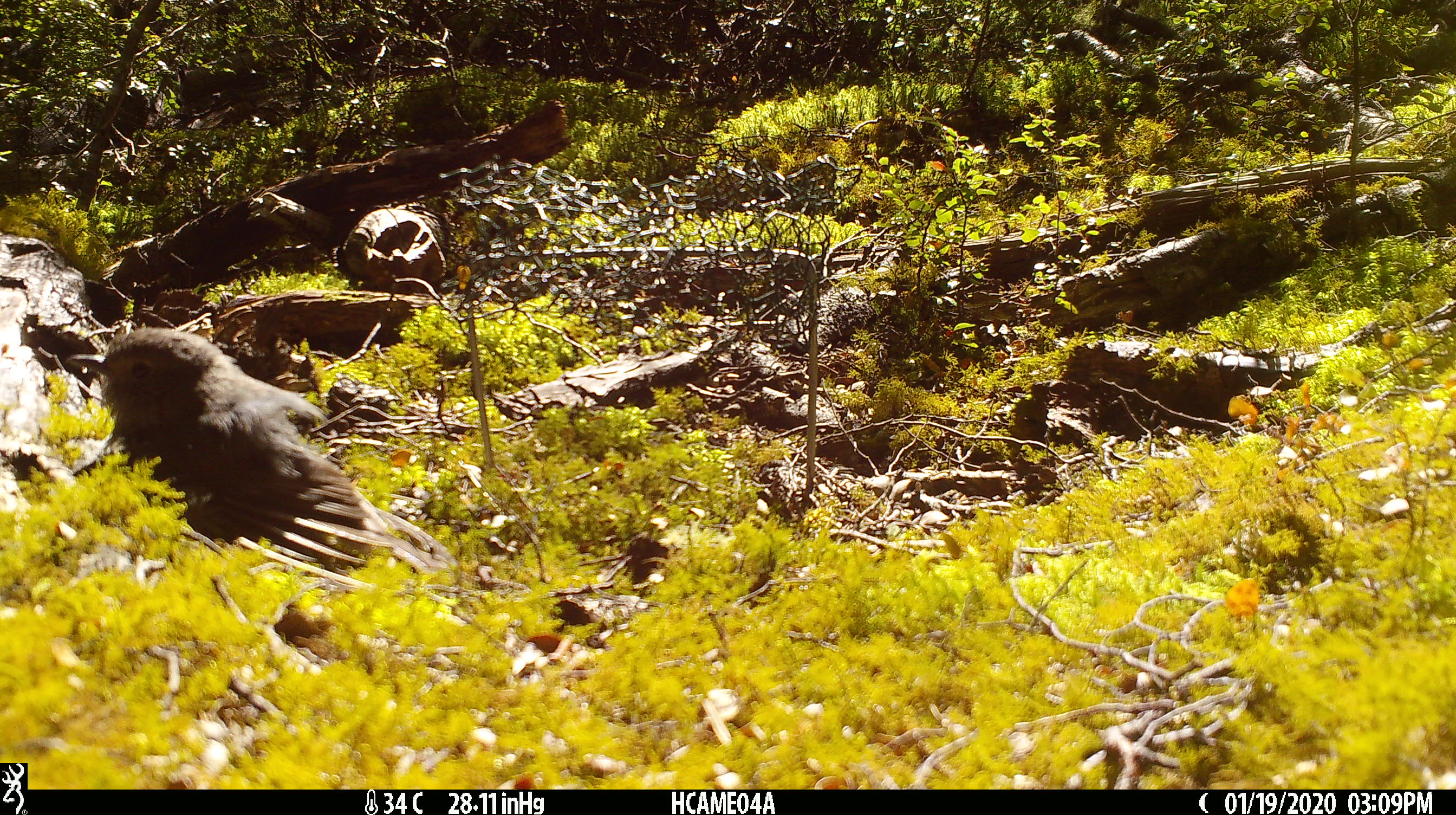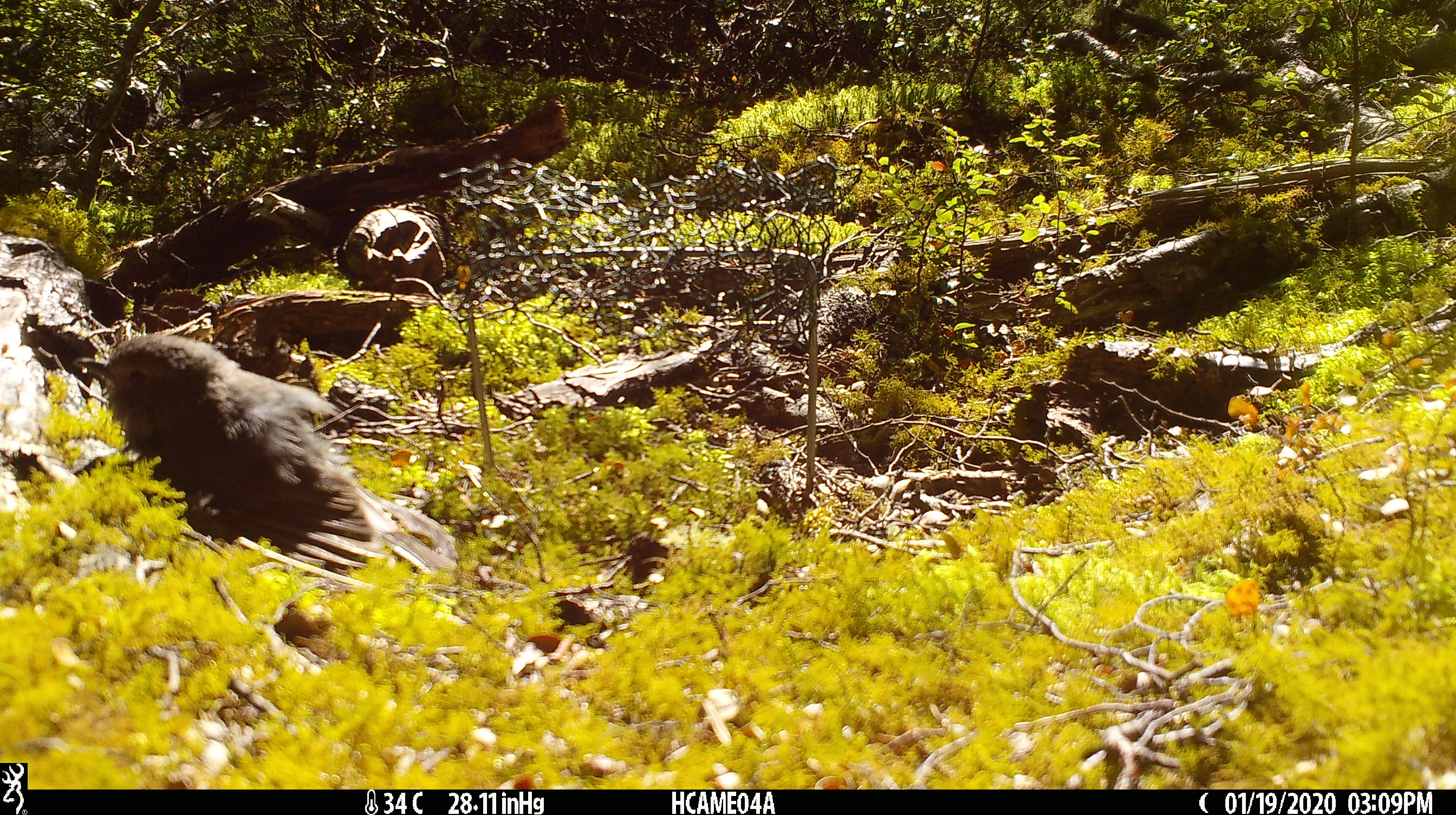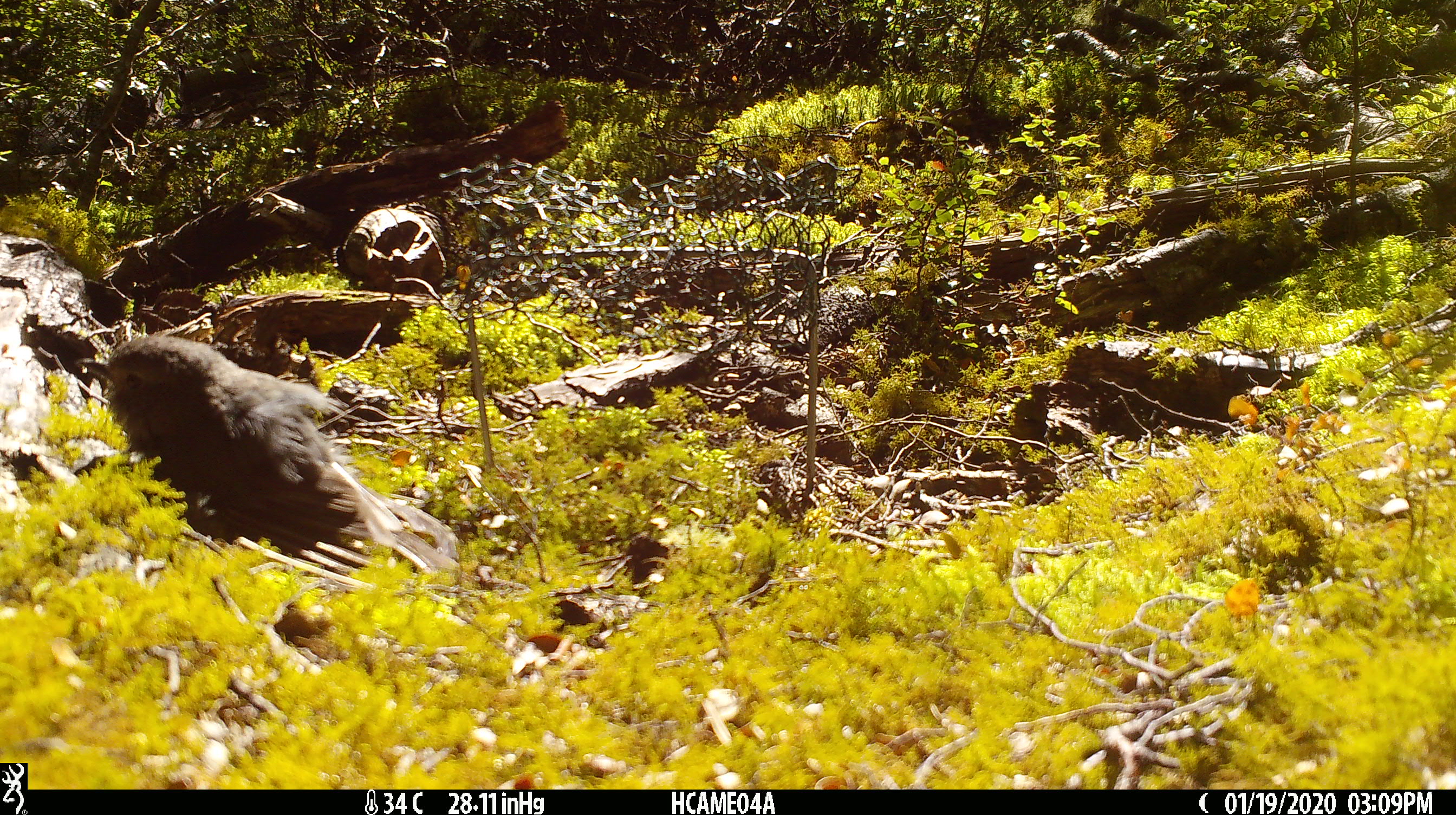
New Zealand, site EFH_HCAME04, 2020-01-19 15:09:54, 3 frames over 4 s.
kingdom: Animalia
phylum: Chordata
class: Aves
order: Passeriformes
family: Petroicidae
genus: Petroica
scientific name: Petroica australis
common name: new zealand robin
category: robin